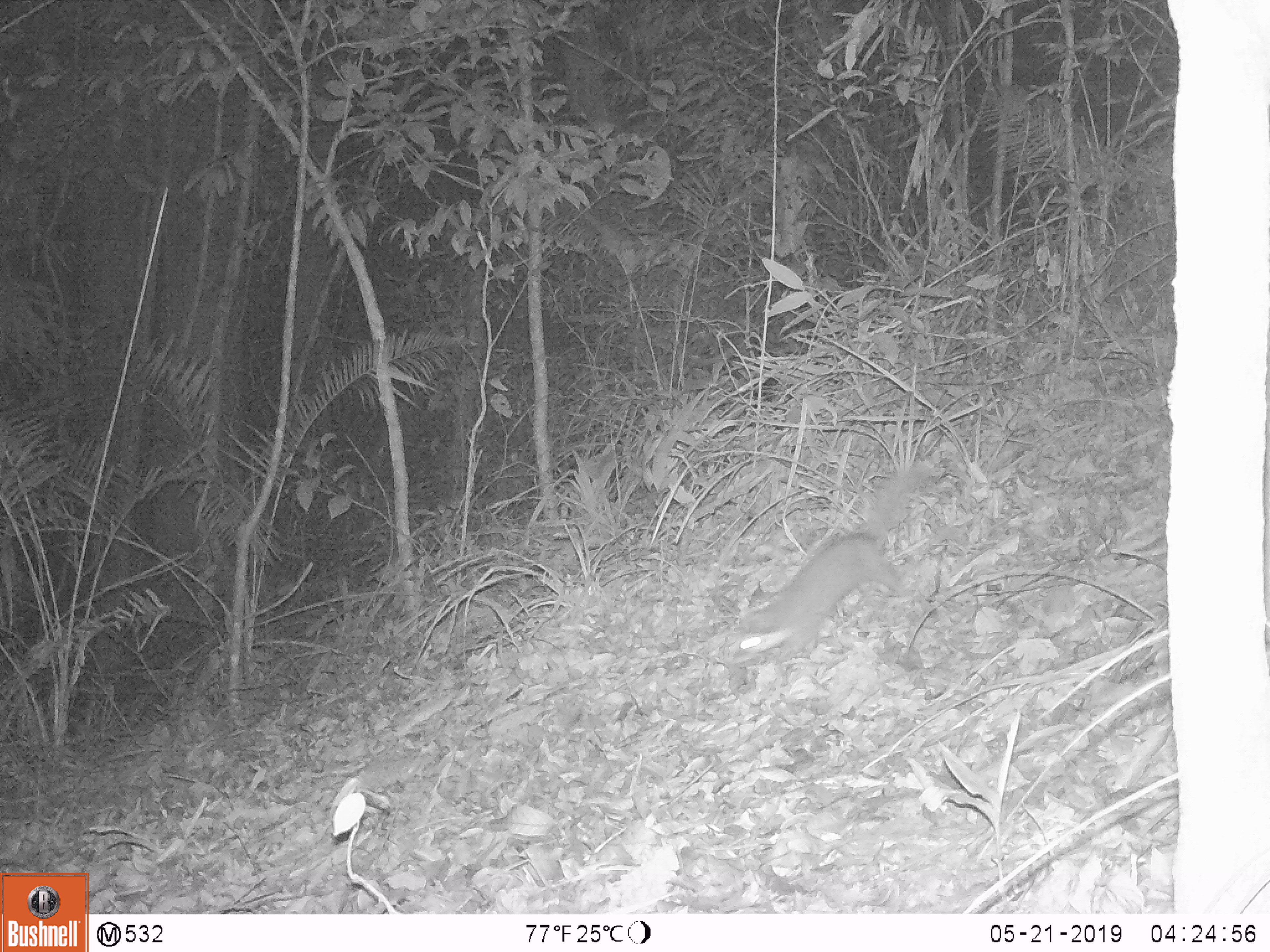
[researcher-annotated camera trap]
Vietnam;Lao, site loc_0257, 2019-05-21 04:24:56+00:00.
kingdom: Animalia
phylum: Chordata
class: Mammalia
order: Carnivora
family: Mustelidae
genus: Melogale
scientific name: Melogale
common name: ferret badger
Ferret badger (Melogale). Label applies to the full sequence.